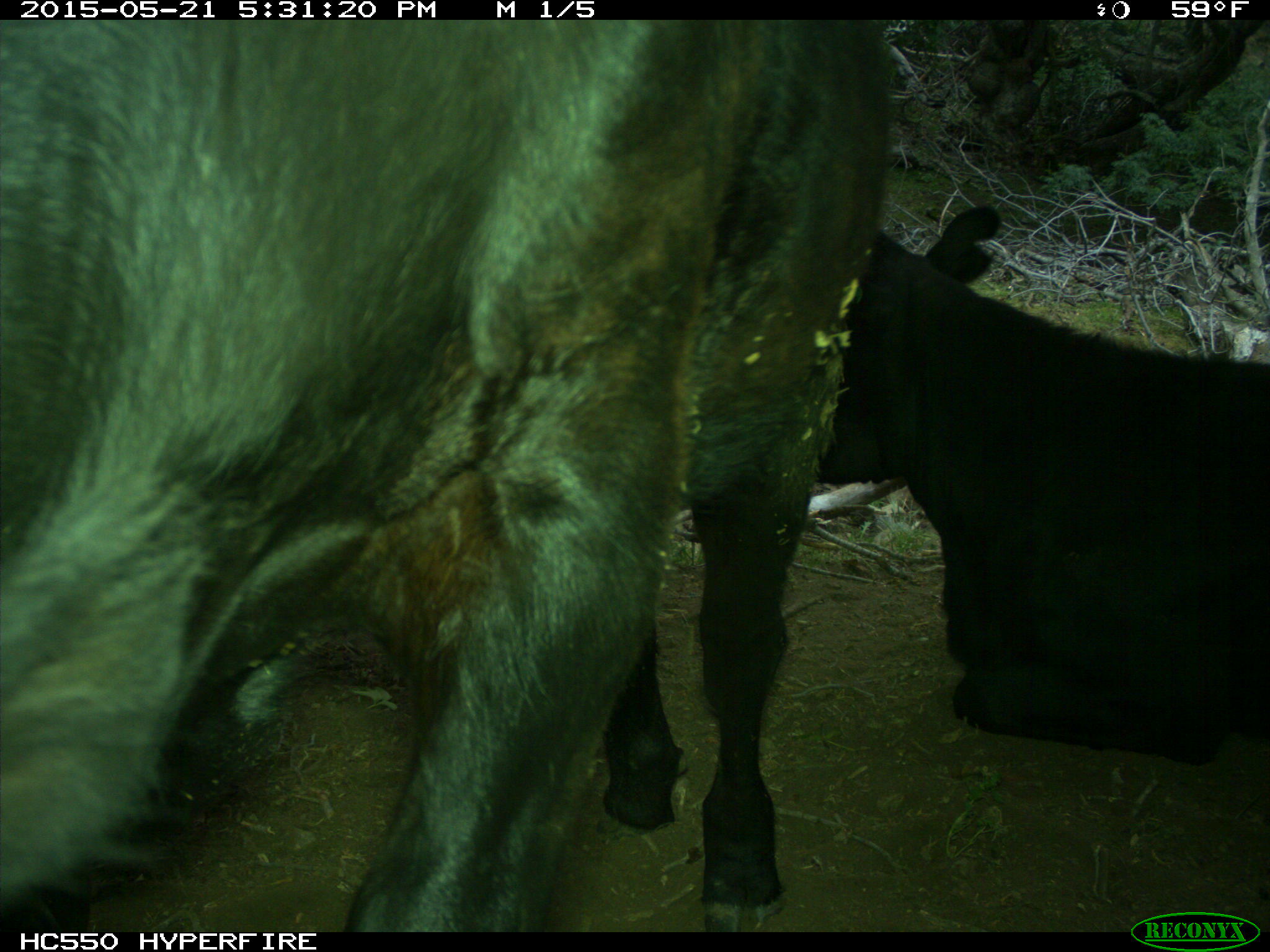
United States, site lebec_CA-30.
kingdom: Animalia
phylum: Chordata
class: Mammalia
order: Artiodactyla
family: Bovidae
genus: Bos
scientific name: Bos taurus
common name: domestic cow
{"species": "Bos taurus (domestic cow)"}